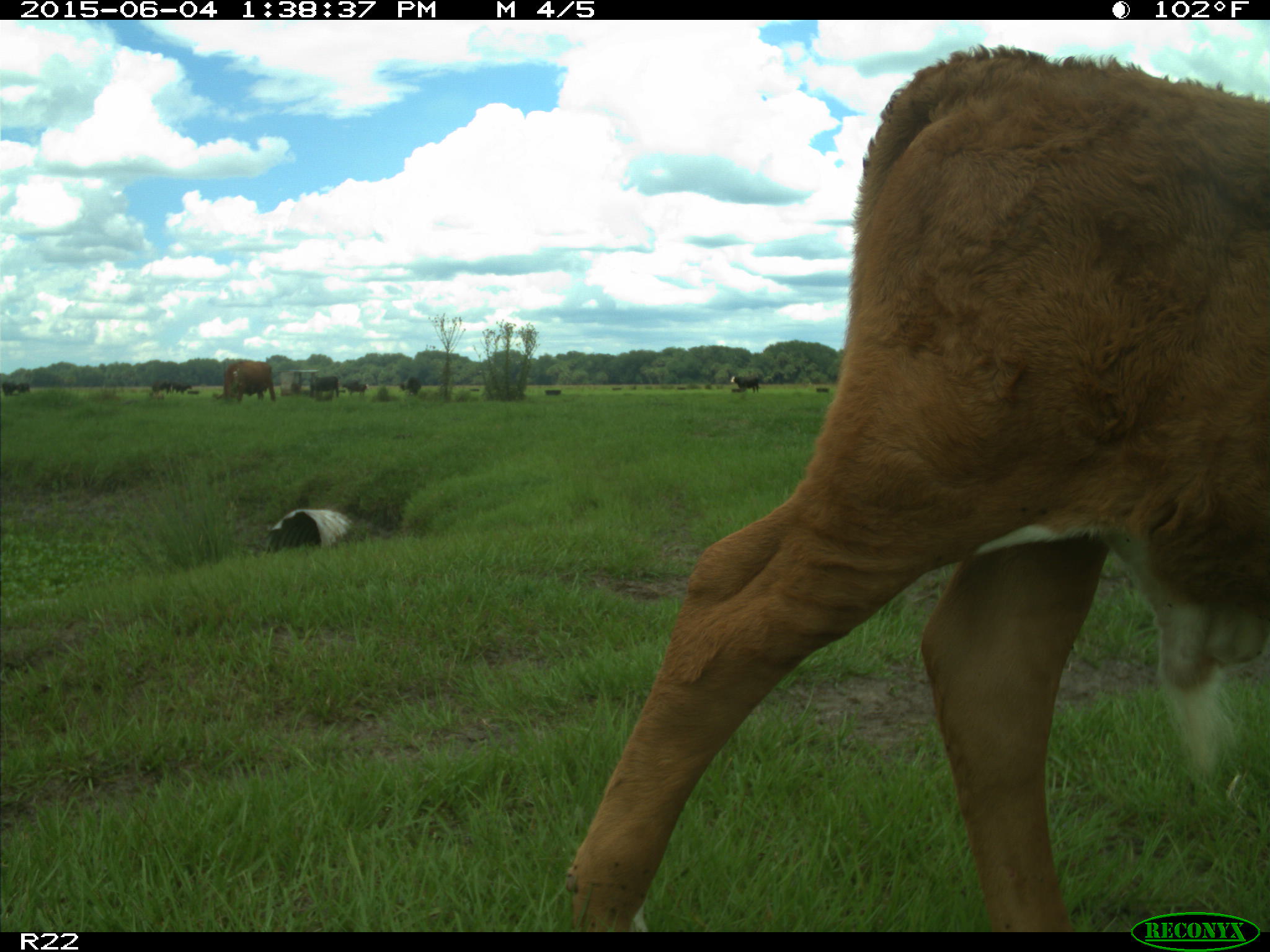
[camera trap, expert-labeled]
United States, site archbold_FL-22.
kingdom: Animalia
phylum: Chordata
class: Mammalia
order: Artiodactyla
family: Bovidae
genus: Bos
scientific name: Bos taurus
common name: domestic cow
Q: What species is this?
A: Bos taurus (domestic cow).